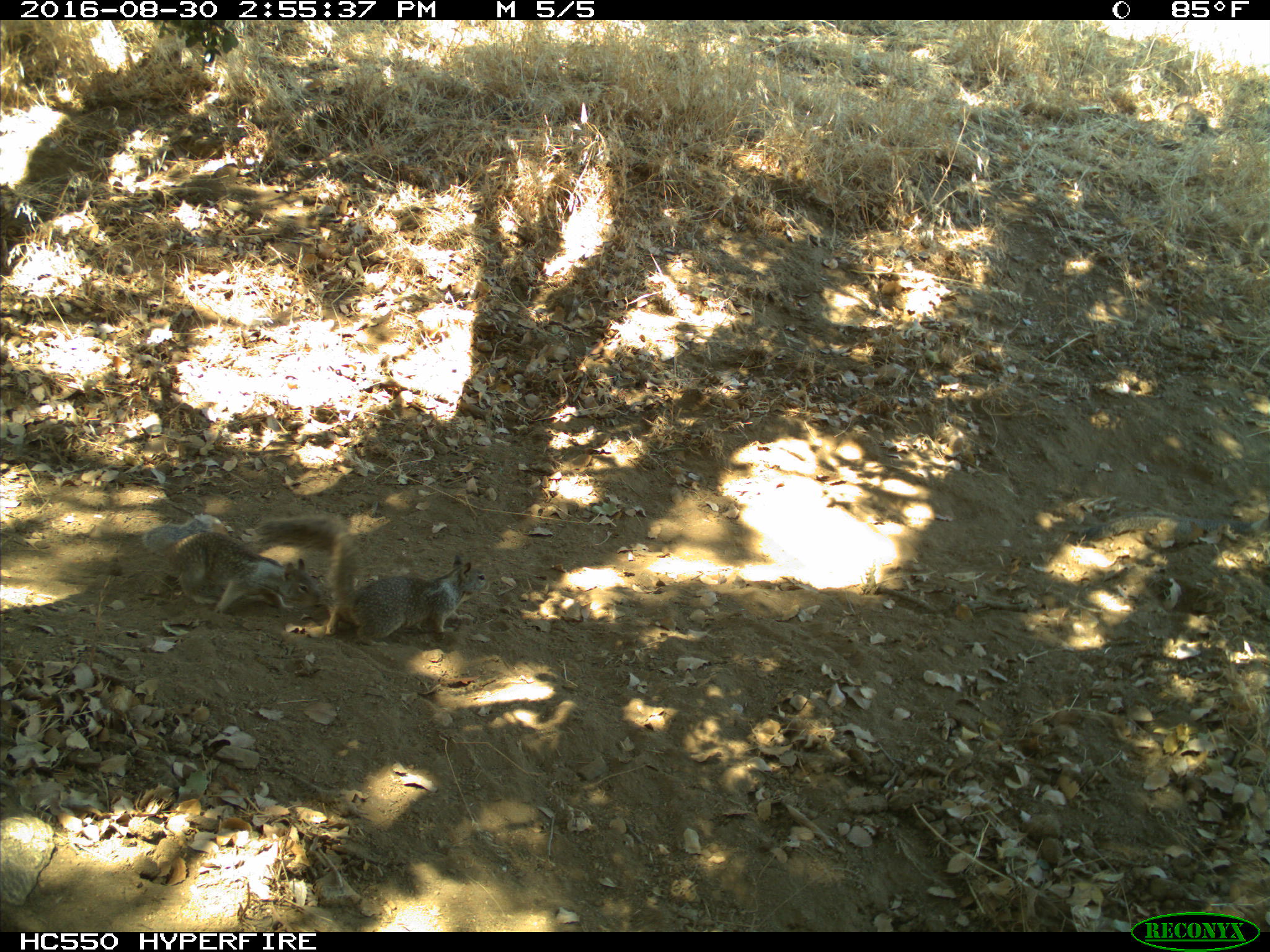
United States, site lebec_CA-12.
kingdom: Animalia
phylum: Chordata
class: Mammalia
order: Rodentia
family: Sciuridae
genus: Otospermophilus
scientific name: Otospermophilus beecheyi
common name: california ground squirrel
Otospermophilus beecheyi (california ground squirrel).